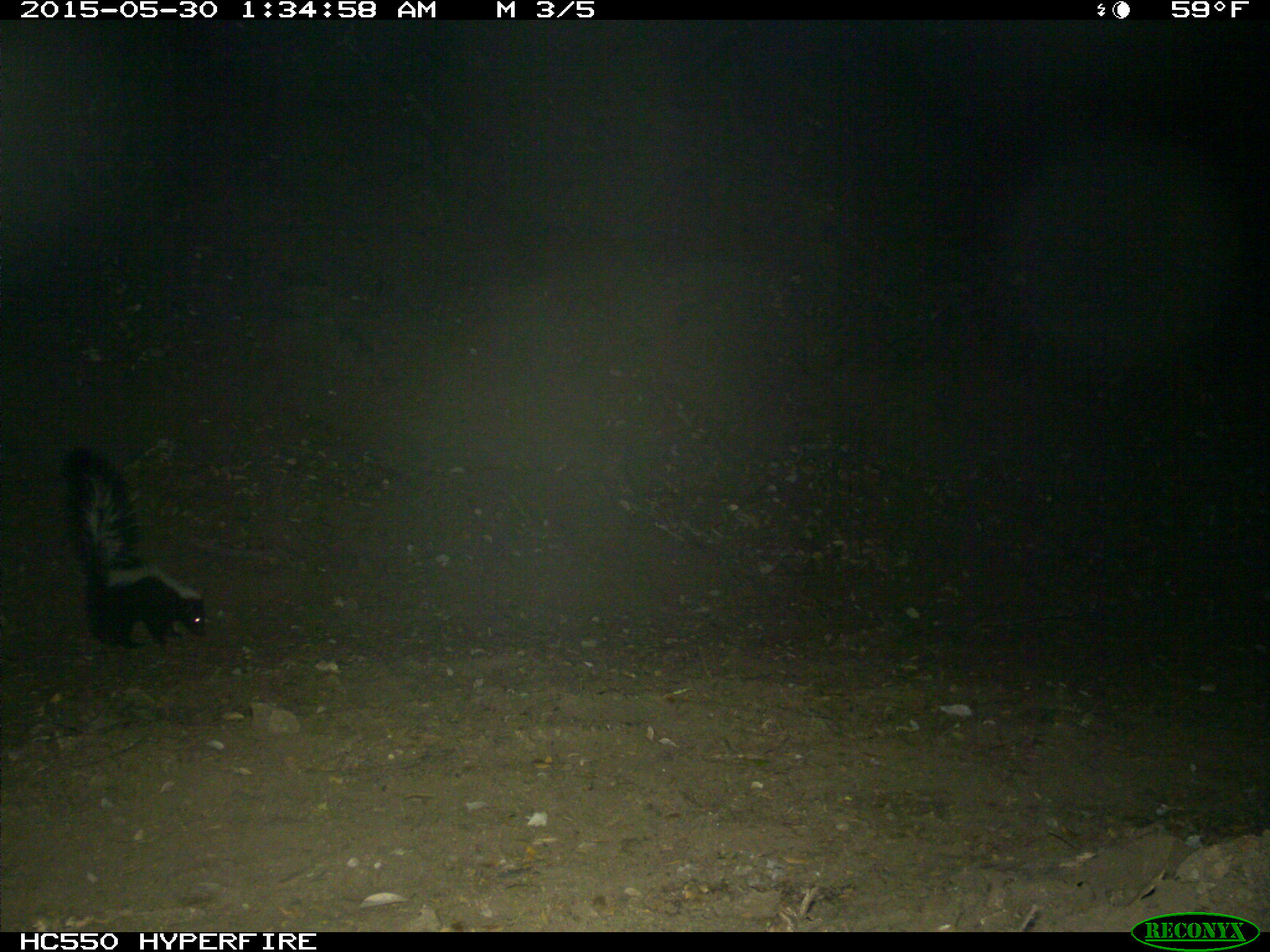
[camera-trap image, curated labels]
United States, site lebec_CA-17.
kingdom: Animalia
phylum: Chordata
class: Mammalia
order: Carnivora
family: Mephitidae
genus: Mephitis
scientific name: Mephitis mephitis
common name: striped skunk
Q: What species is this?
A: Mephitis mephitis (striped skunk).